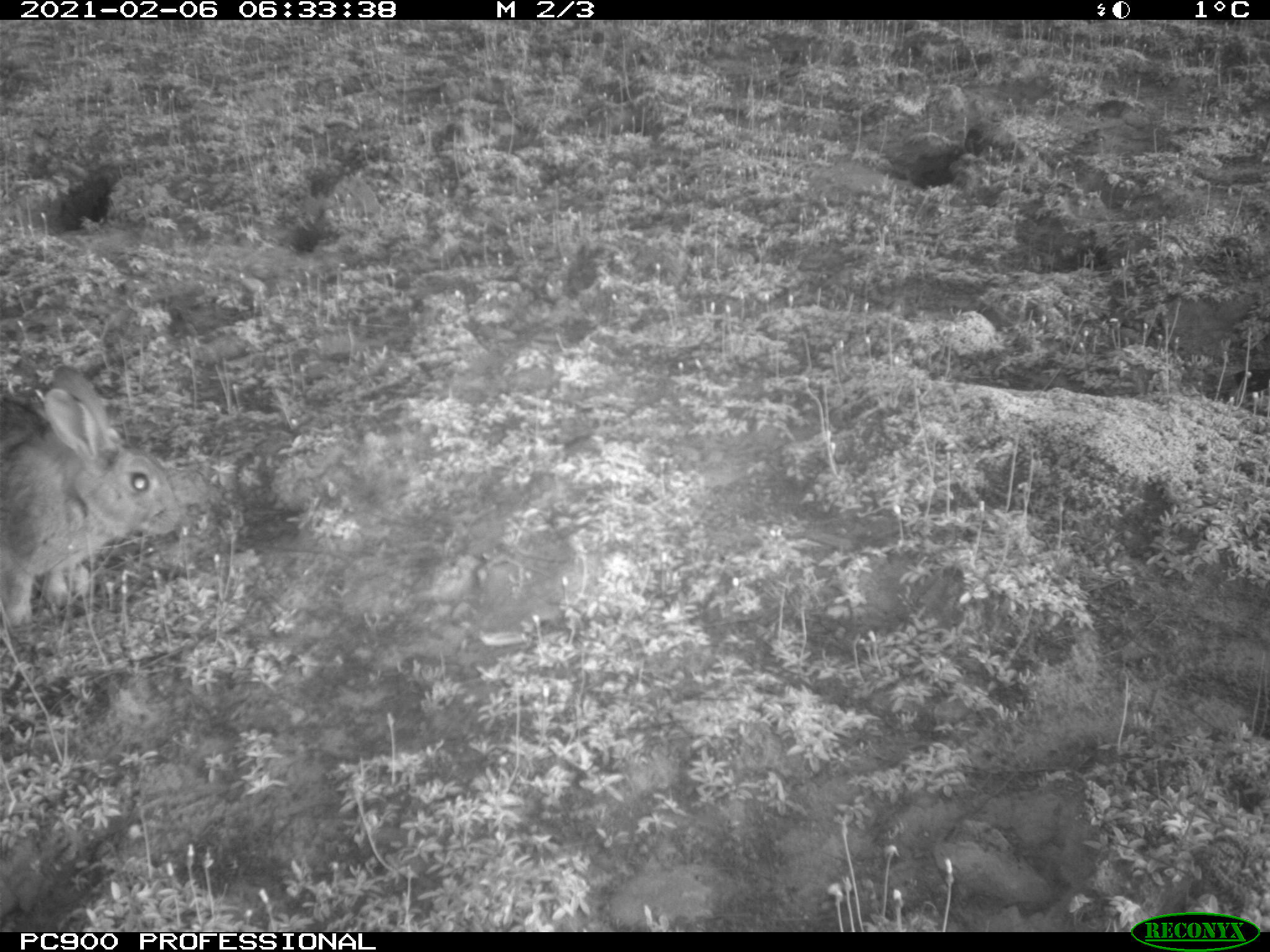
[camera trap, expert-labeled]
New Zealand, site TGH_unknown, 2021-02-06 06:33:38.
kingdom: Animalia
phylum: Chordata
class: Mammalia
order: Lagomorpha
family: Leporidae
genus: Oryctolagus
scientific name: Oryctolagus cuniculus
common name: european rabbit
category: rabbit